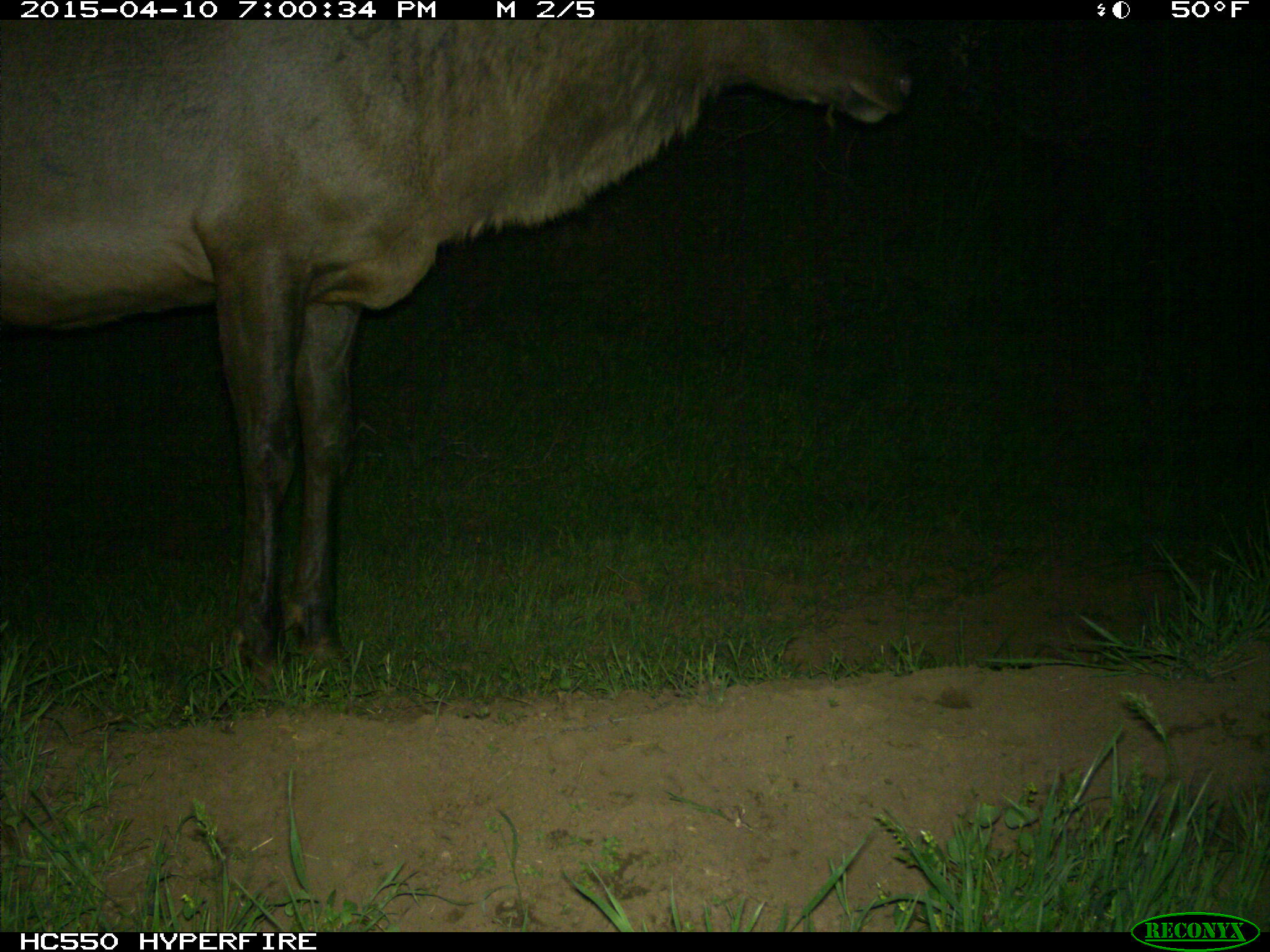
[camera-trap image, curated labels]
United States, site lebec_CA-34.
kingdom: Animalia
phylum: Chordata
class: Mammalia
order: Artiodactyla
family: Cervidae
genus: Cervus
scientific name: Cervus canadensis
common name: elk